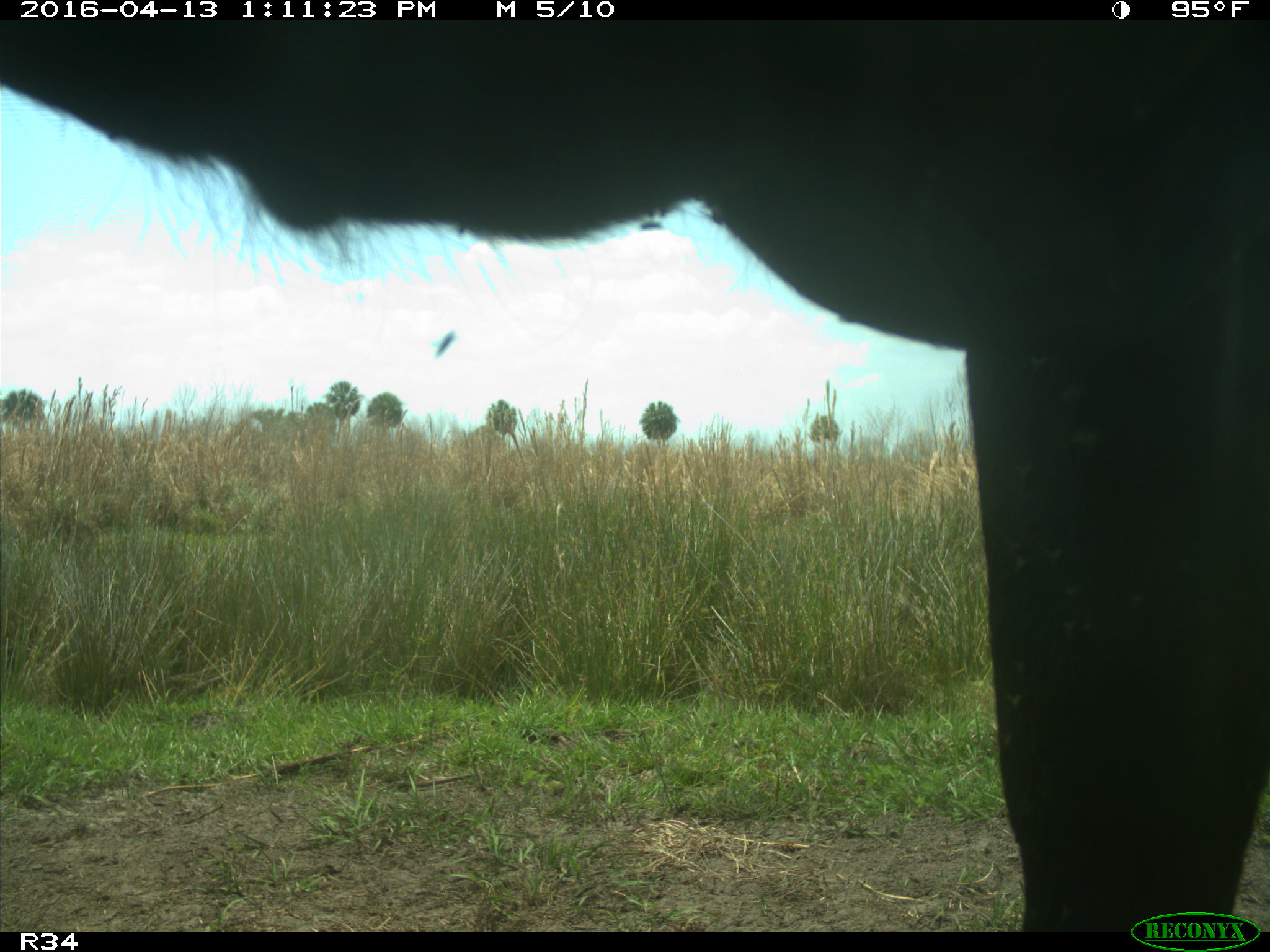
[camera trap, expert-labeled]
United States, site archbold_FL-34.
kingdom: Animalia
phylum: Chordata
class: Mammalia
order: Artiodactyla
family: Bovidae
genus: Bos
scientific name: Bos taurus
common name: domestic cow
Bos taurus (domestic cow).